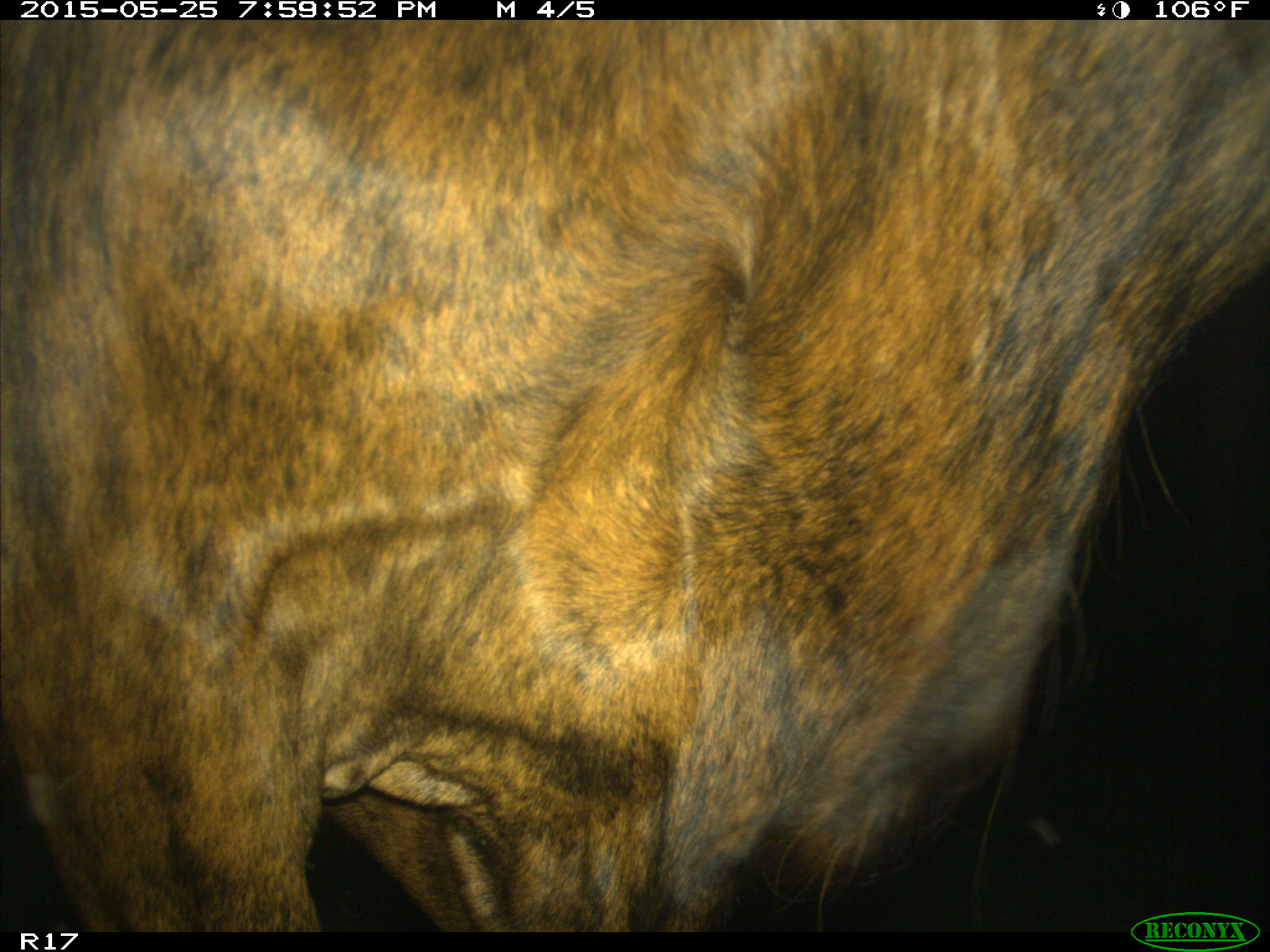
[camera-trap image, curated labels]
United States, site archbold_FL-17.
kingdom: Animalia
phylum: Chordata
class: Mammalia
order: Artiodactyla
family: Bovidae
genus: Bos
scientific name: Bos taurus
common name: domestic cow